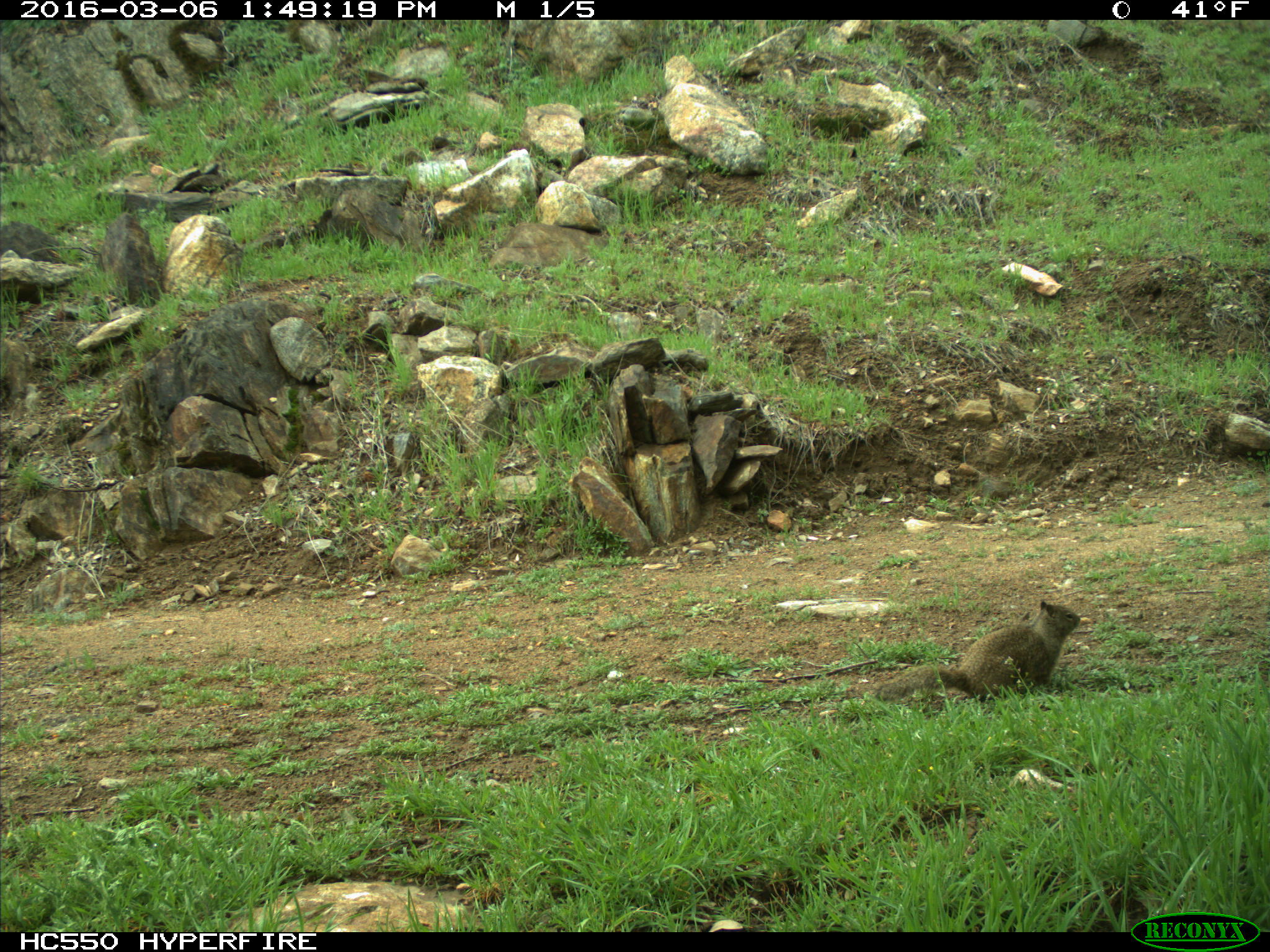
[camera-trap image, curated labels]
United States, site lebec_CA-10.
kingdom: Animalia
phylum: Chordata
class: Mammalia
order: Rodentia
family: Sciuridae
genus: Otospermophilus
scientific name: Otospermophilus beecheyi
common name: california ground squirrel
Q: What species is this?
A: Otospermophilus beecheyi (california ground squirrel).